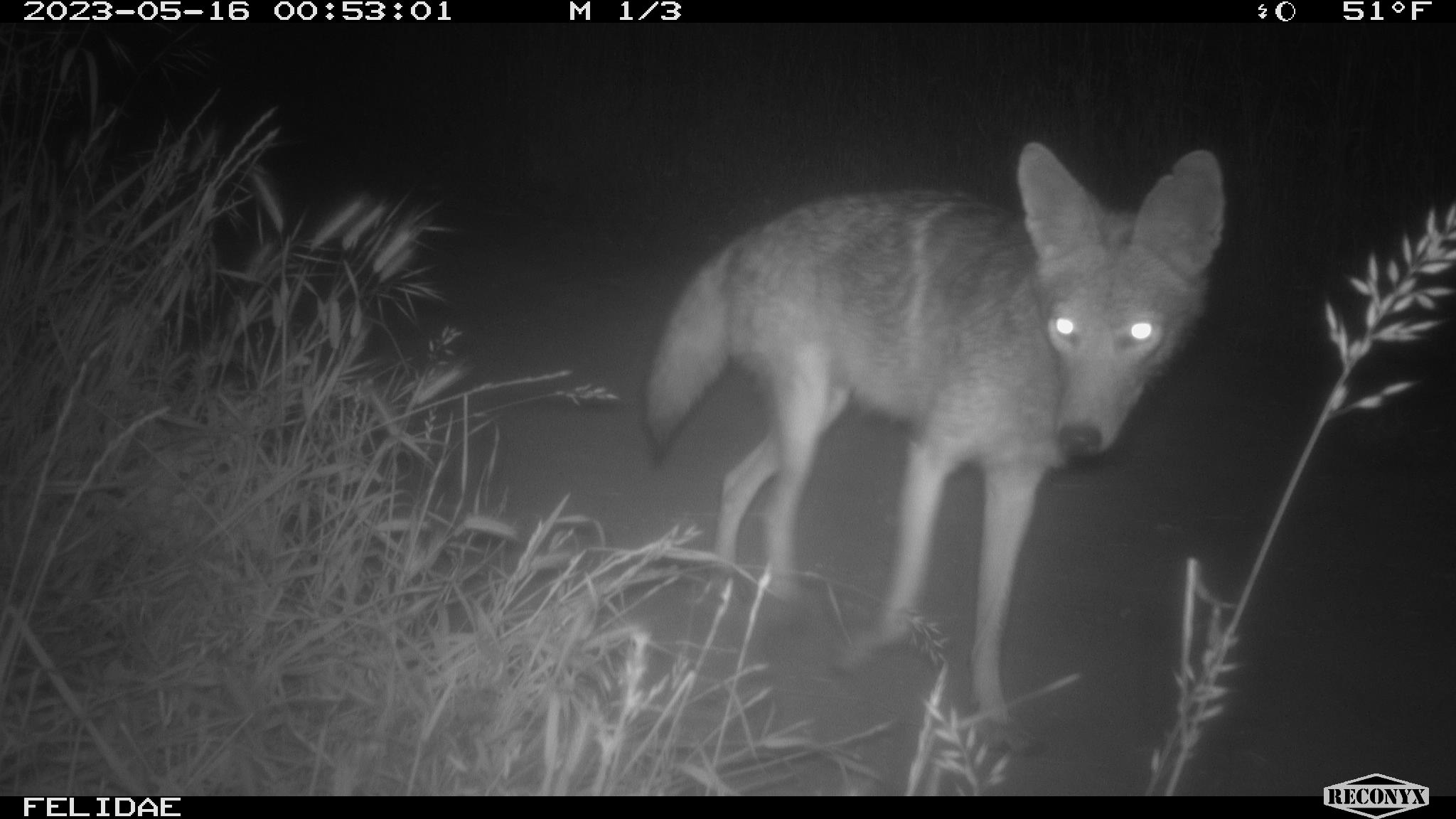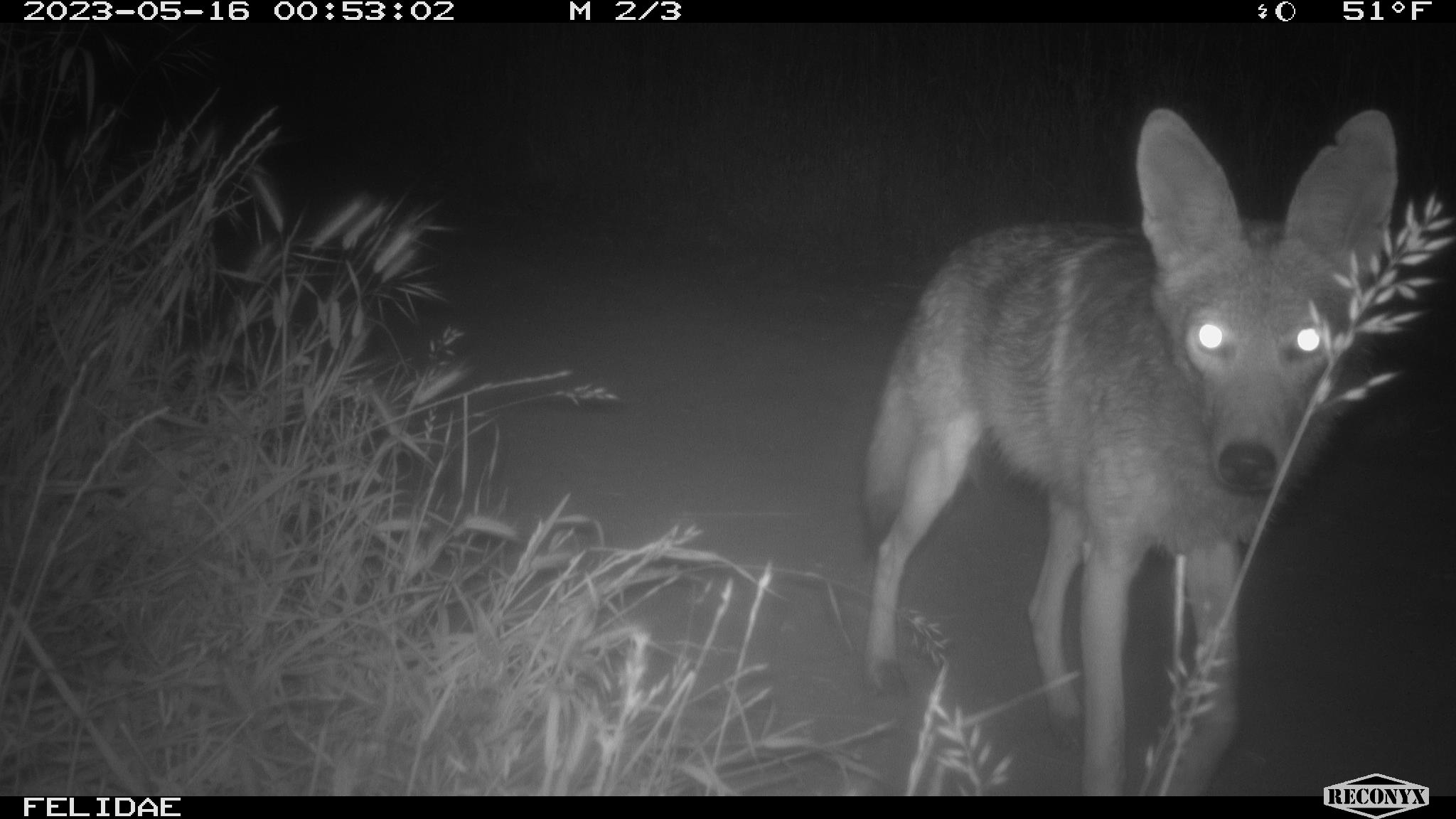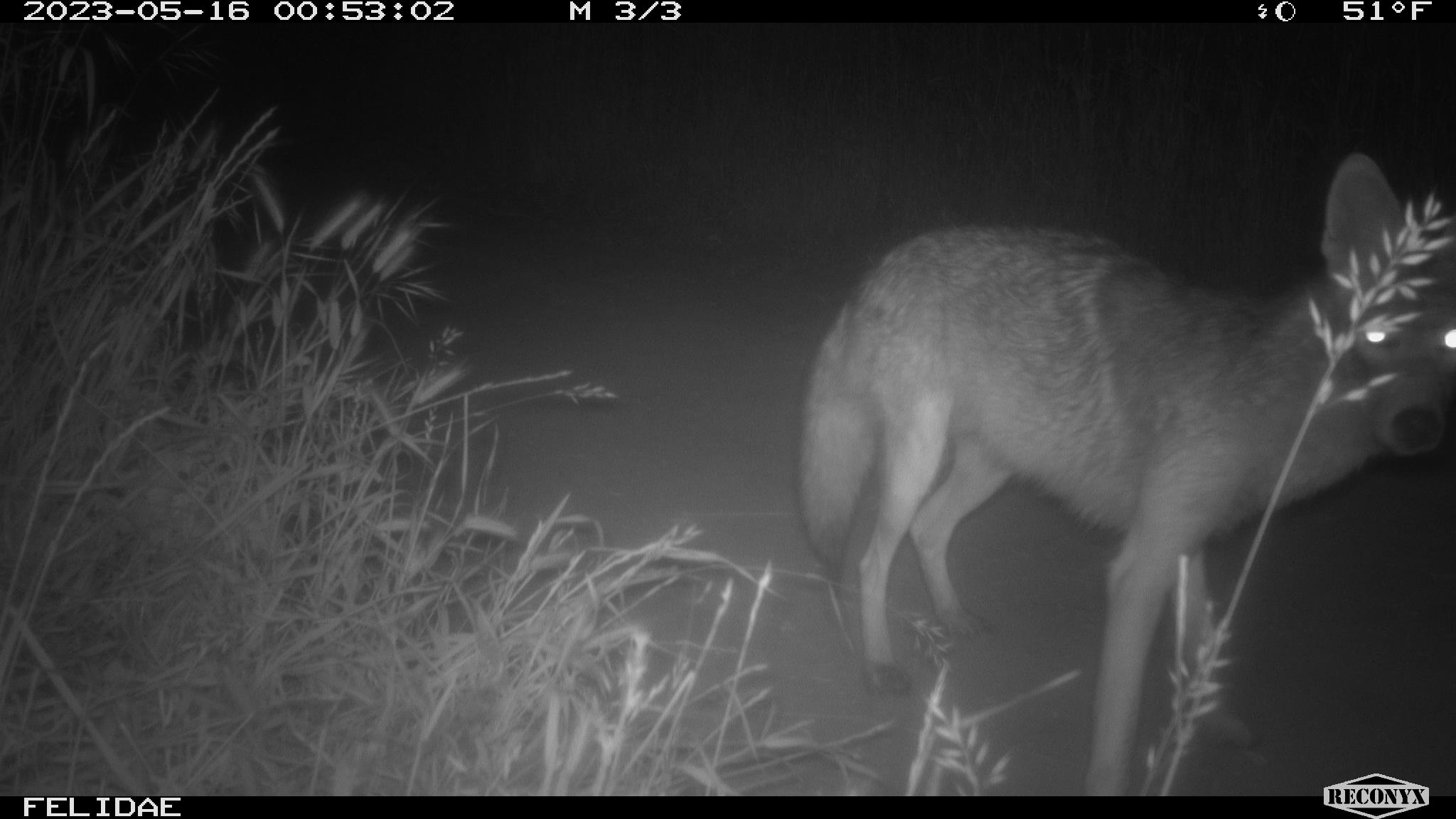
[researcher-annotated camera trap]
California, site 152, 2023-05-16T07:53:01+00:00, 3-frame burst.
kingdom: Animalia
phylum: Chordata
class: Mammalia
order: Carnivora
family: Canidae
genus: Canis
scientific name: Canis latrans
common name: coyote